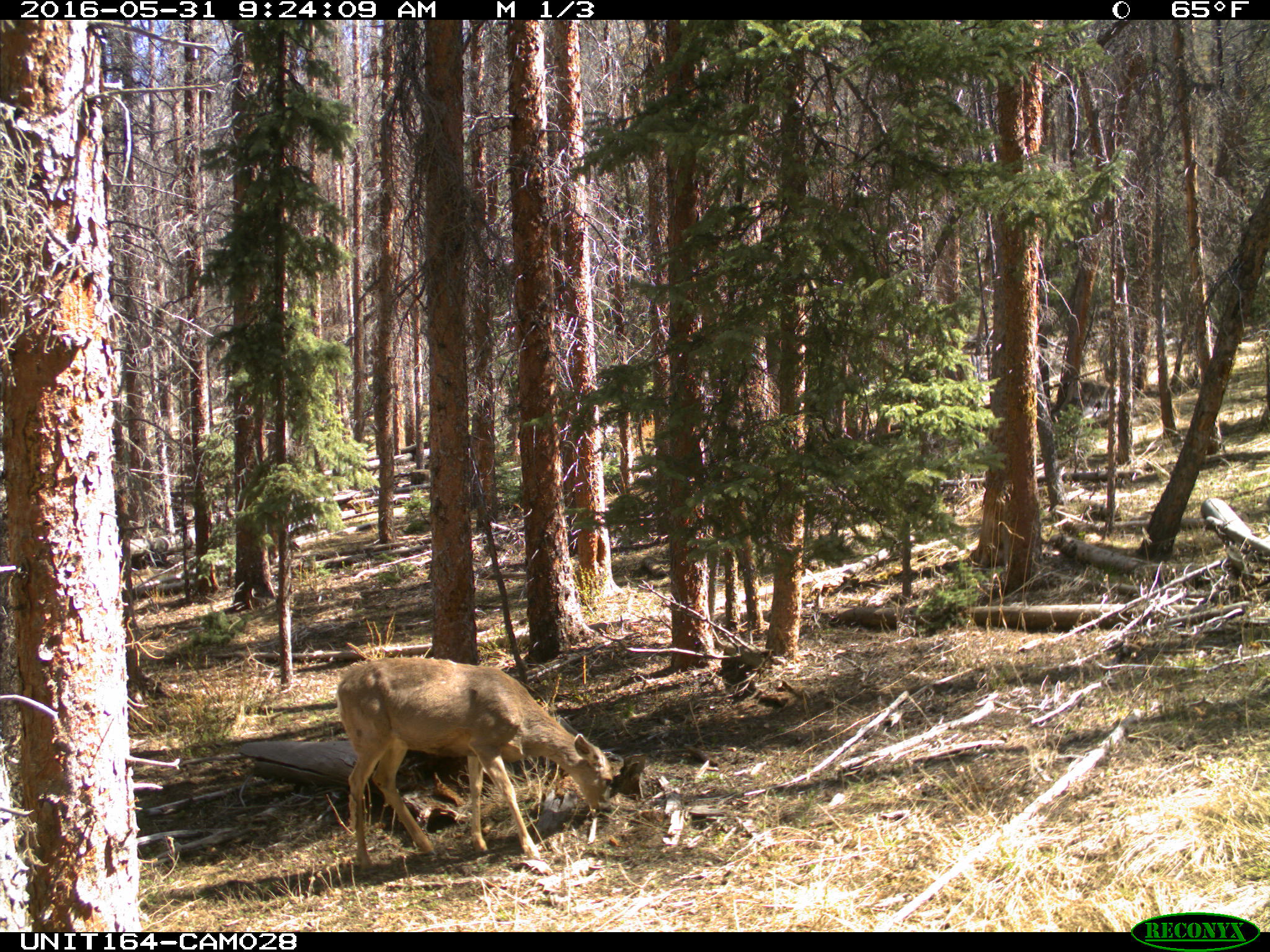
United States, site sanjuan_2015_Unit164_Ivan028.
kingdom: Animalia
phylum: Chordata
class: Mammalia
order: Artiodactyla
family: Cervidae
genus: Odocoileus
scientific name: Odocoileus hemionus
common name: mule deer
Odocoileus hemionus (mule deer).